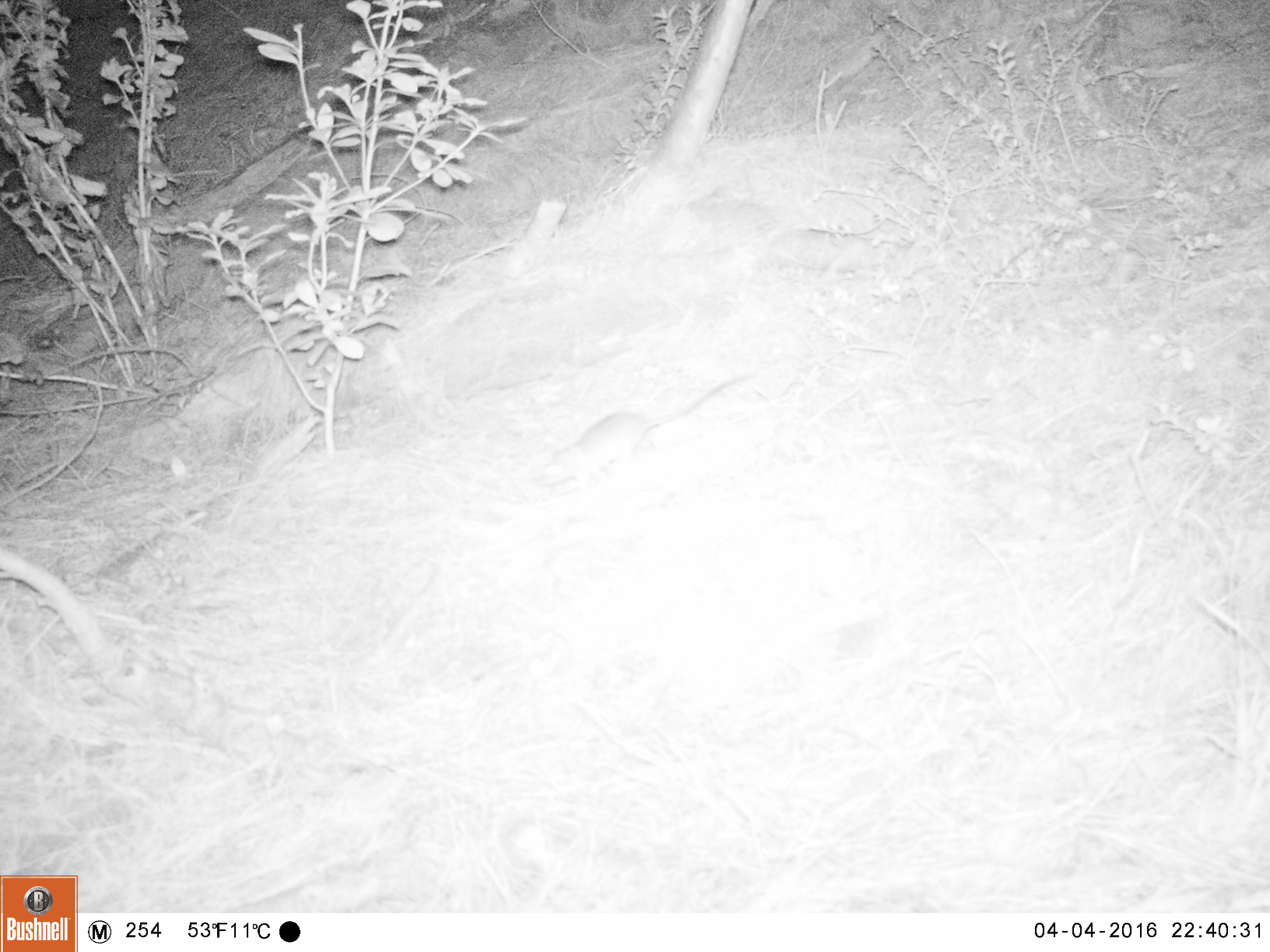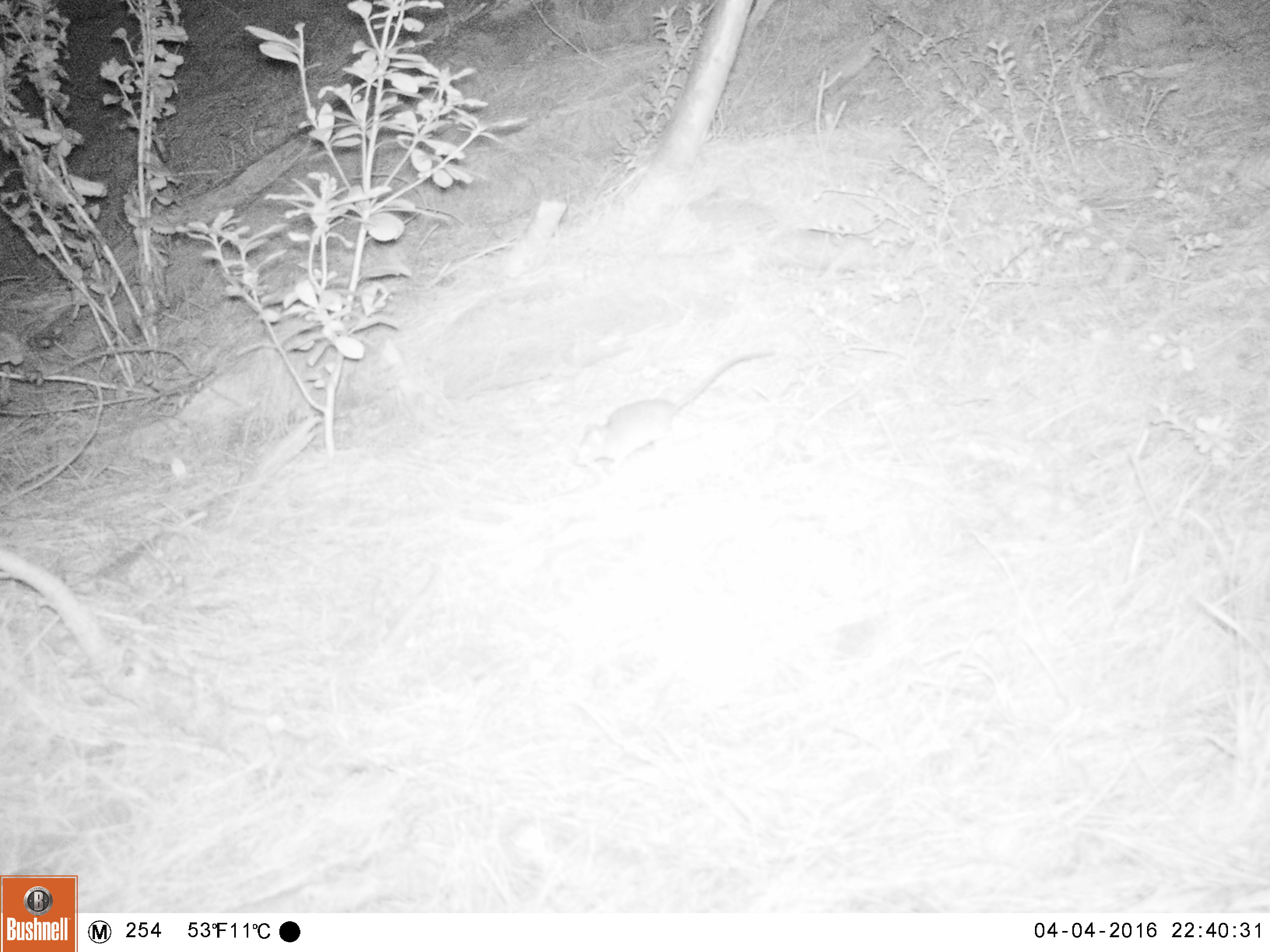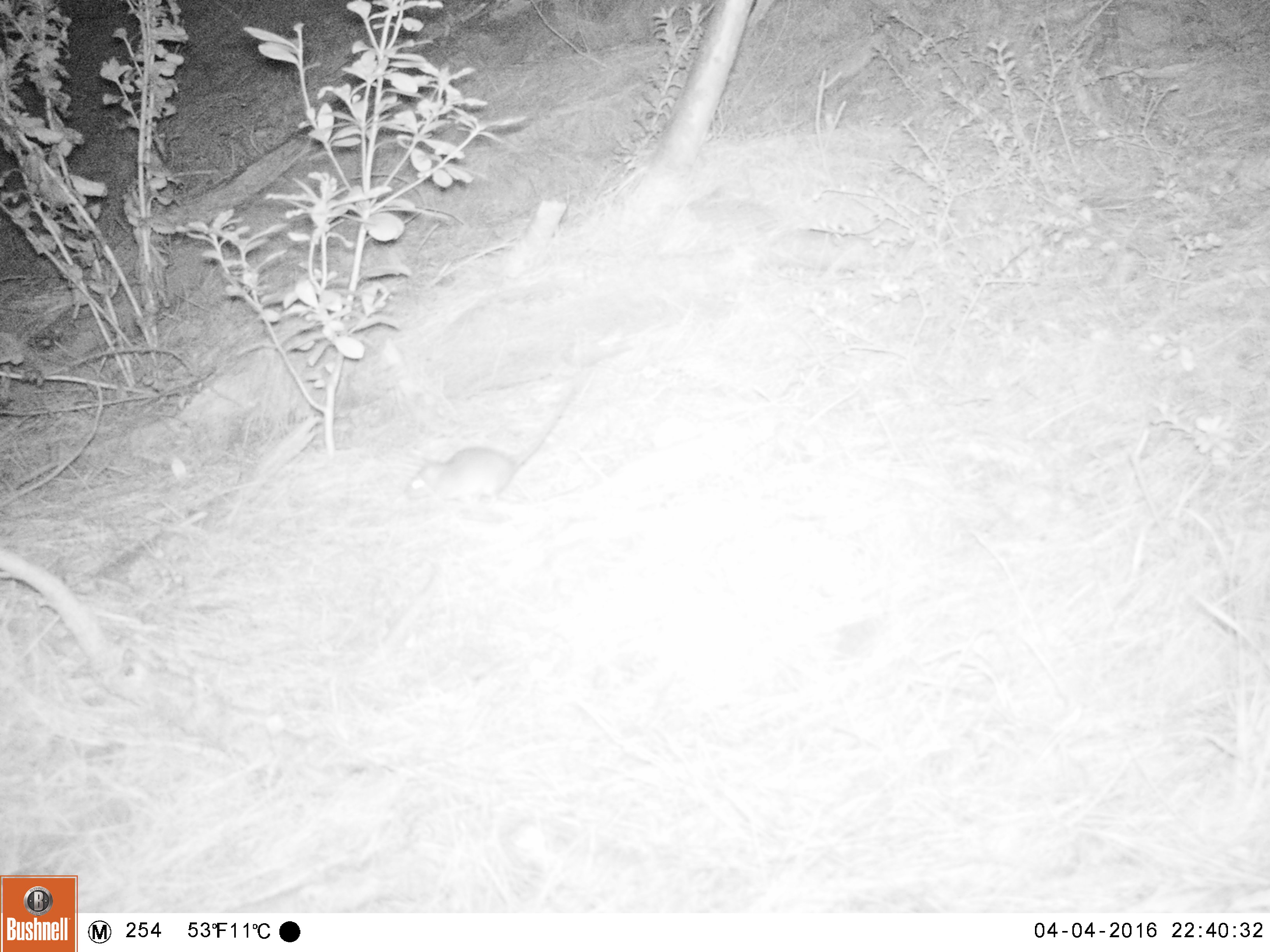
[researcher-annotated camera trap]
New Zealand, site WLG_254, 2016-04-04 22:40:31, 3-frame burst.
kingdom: Animalia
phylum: Chordata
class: Mammalia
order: Rodentia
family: Muridae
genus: Rattus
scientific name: Rattus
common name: rat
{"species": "rat (Rattus)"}